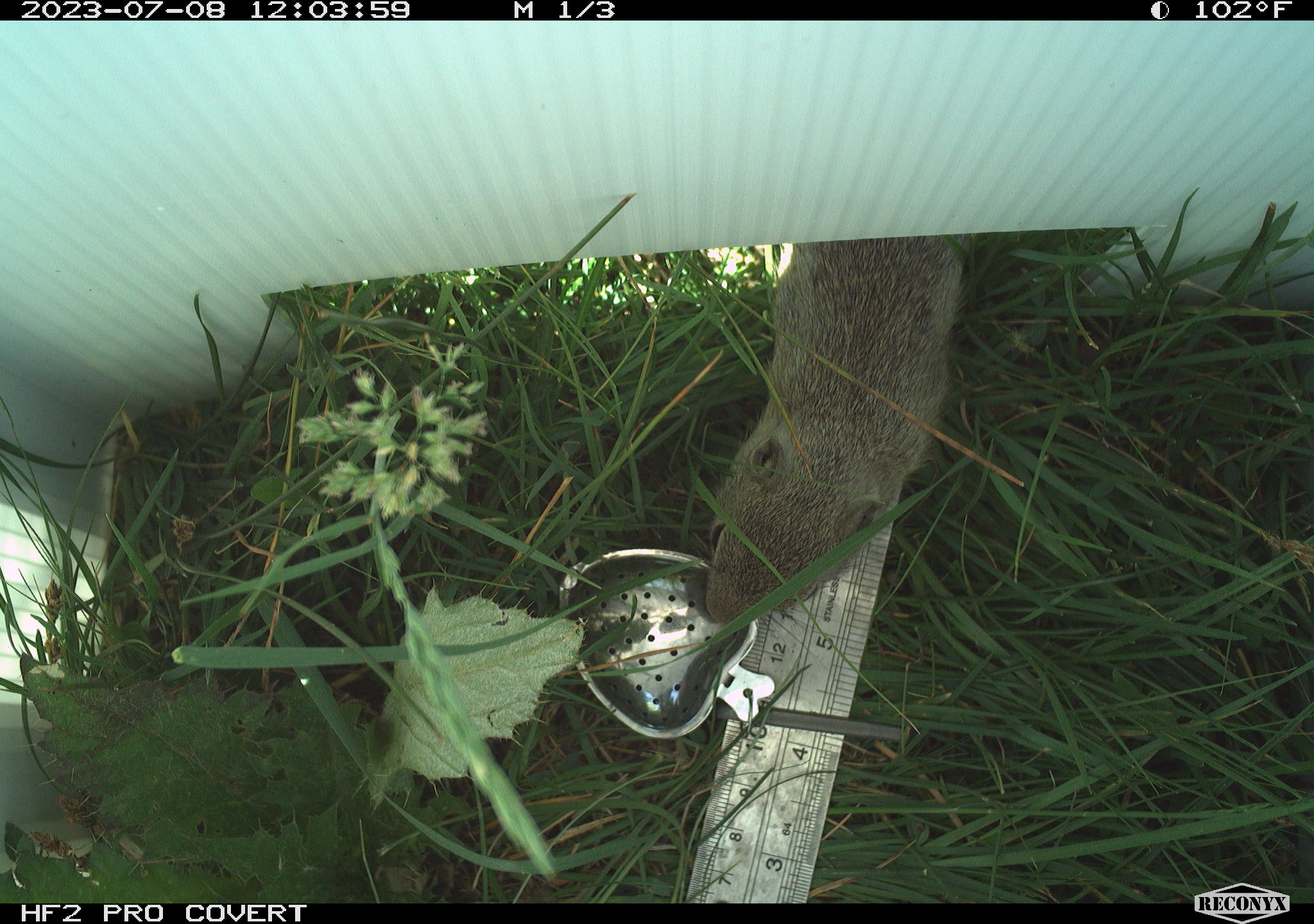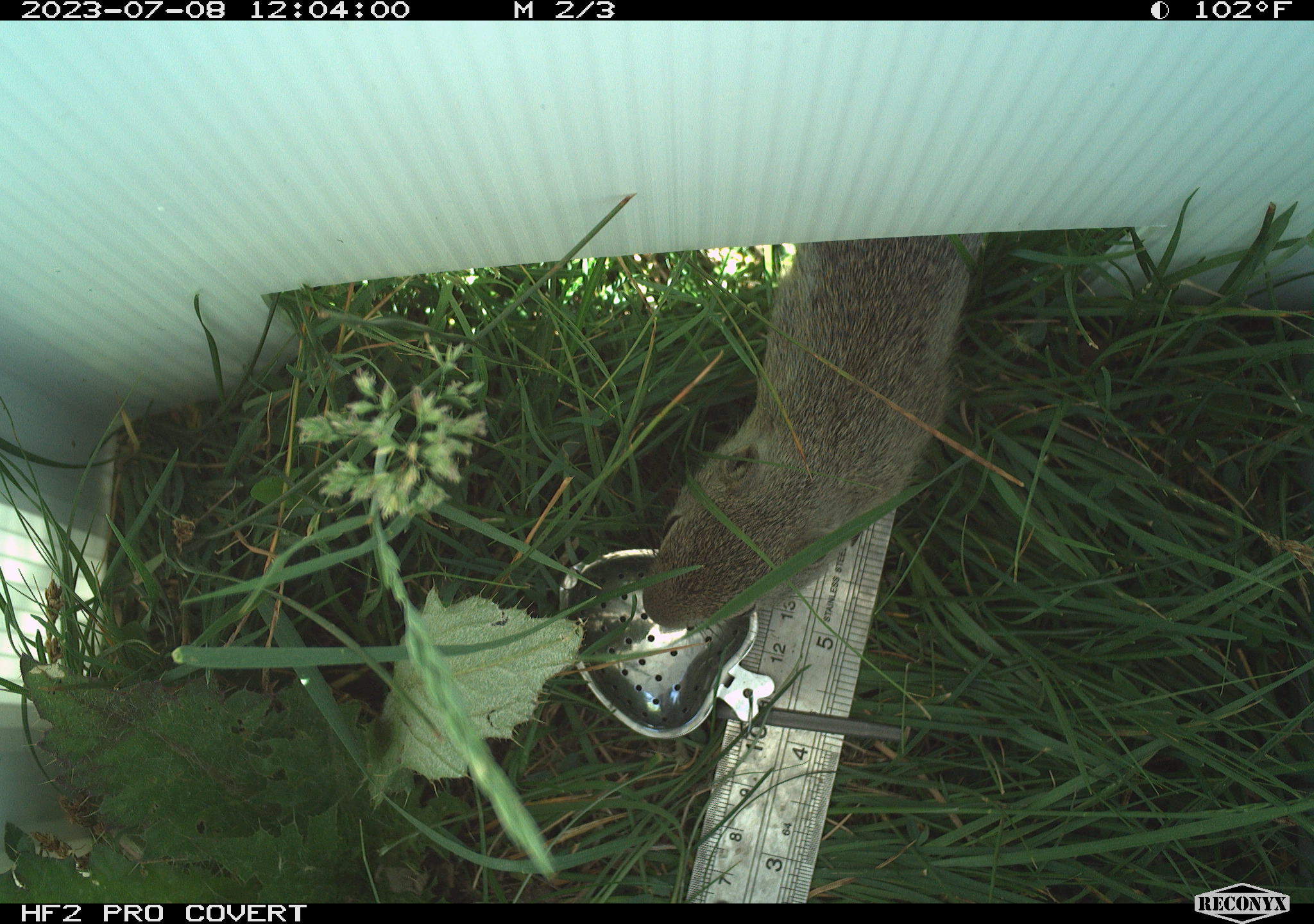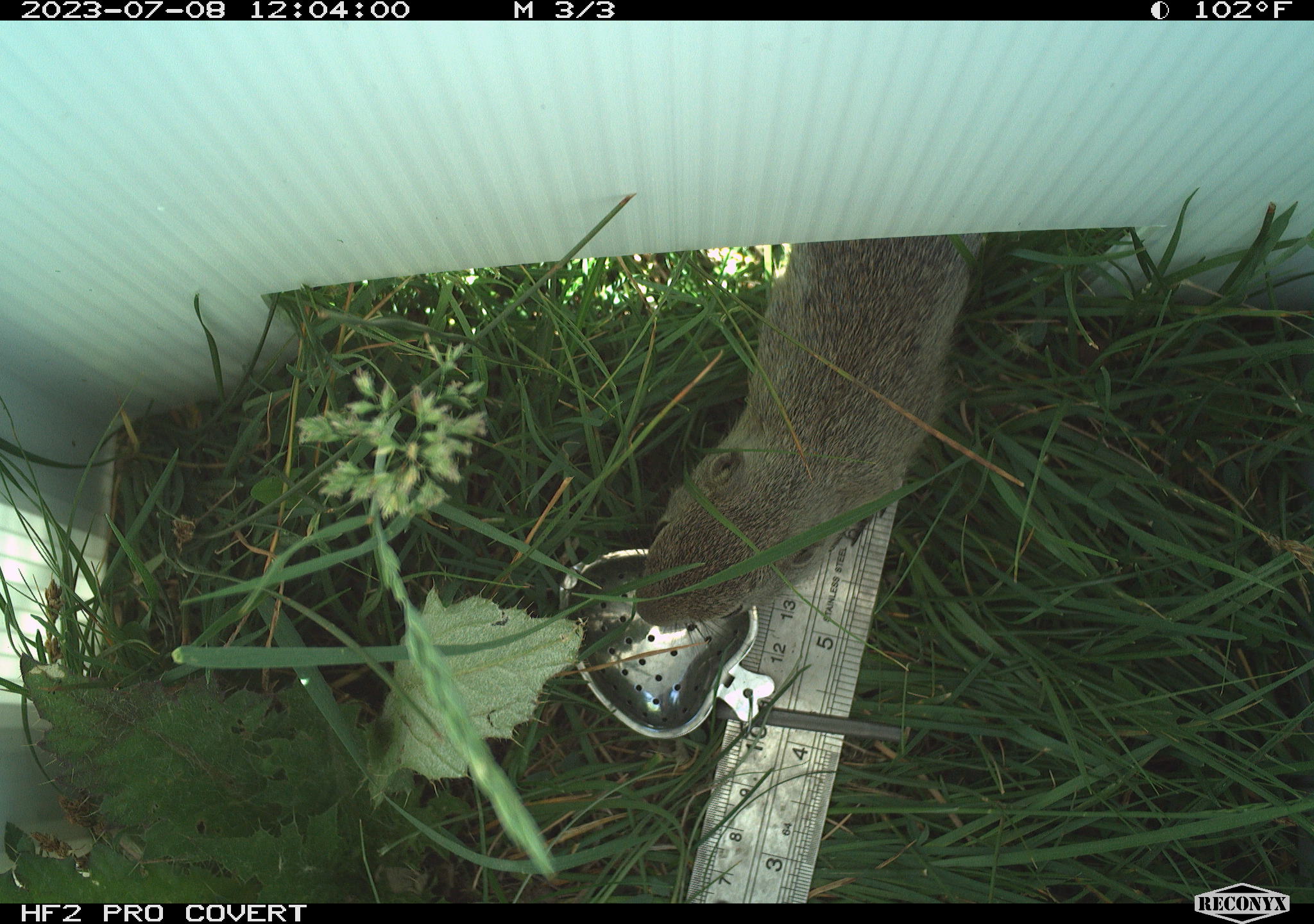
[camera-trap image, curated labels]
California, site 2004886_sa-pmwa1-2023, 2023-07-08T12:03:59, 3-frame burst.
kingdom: Animalia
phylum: Chordata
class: Mammalia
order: Rodentia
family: Sciuridae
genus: Urocitellus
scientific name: Urocitellus beldingi beldingi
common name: belding's ground squirrel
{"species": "belding's ground squirrel (Urocitellus beldingi beldingi)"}